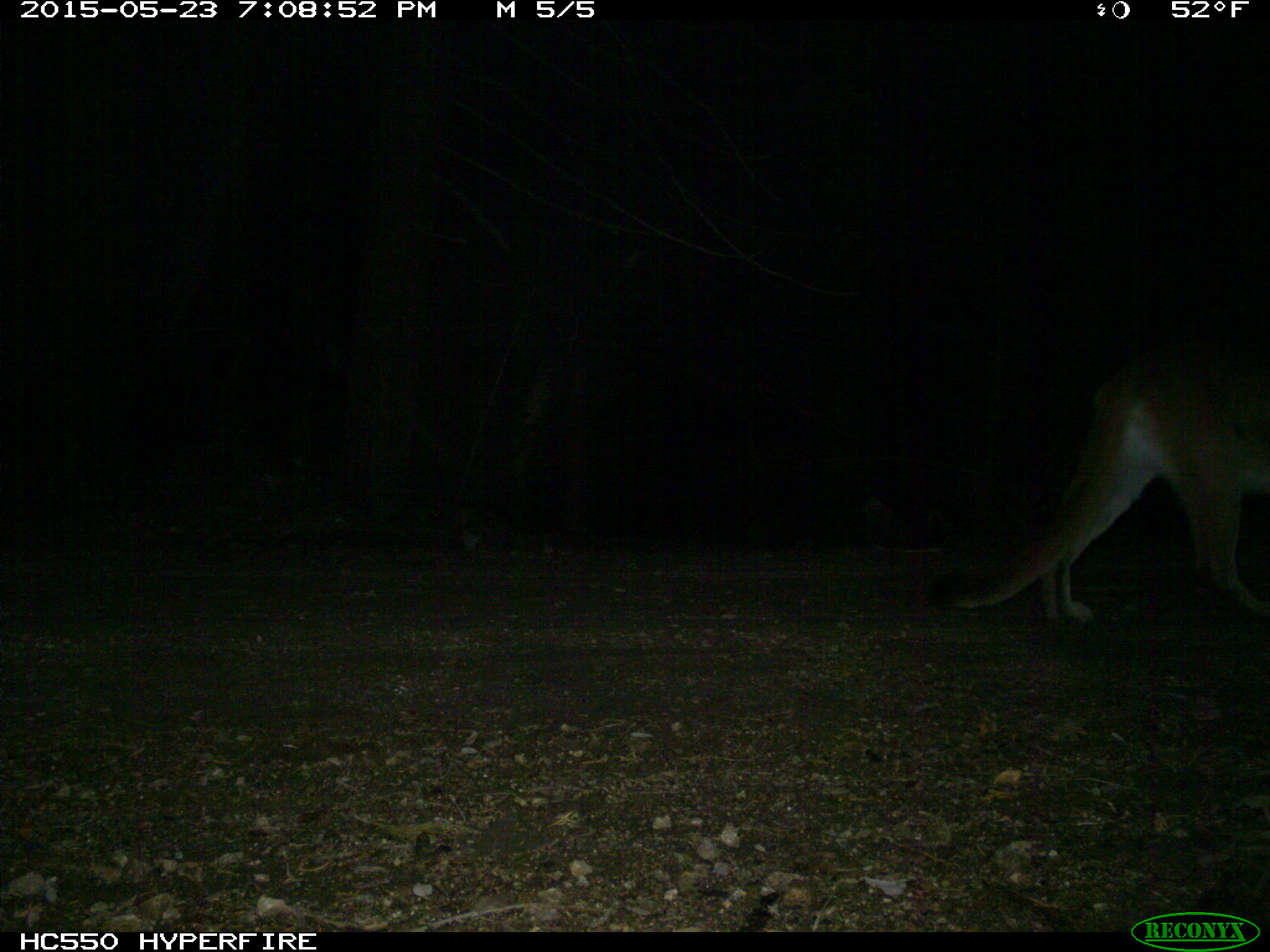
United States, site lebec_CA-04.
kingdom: Animalia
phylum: Chordata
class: Mammalia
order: Carnivora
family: Felidae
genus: Puma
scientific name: Puma concolor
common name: mountain lion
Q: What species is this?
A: Puma concolor (mountain lion).